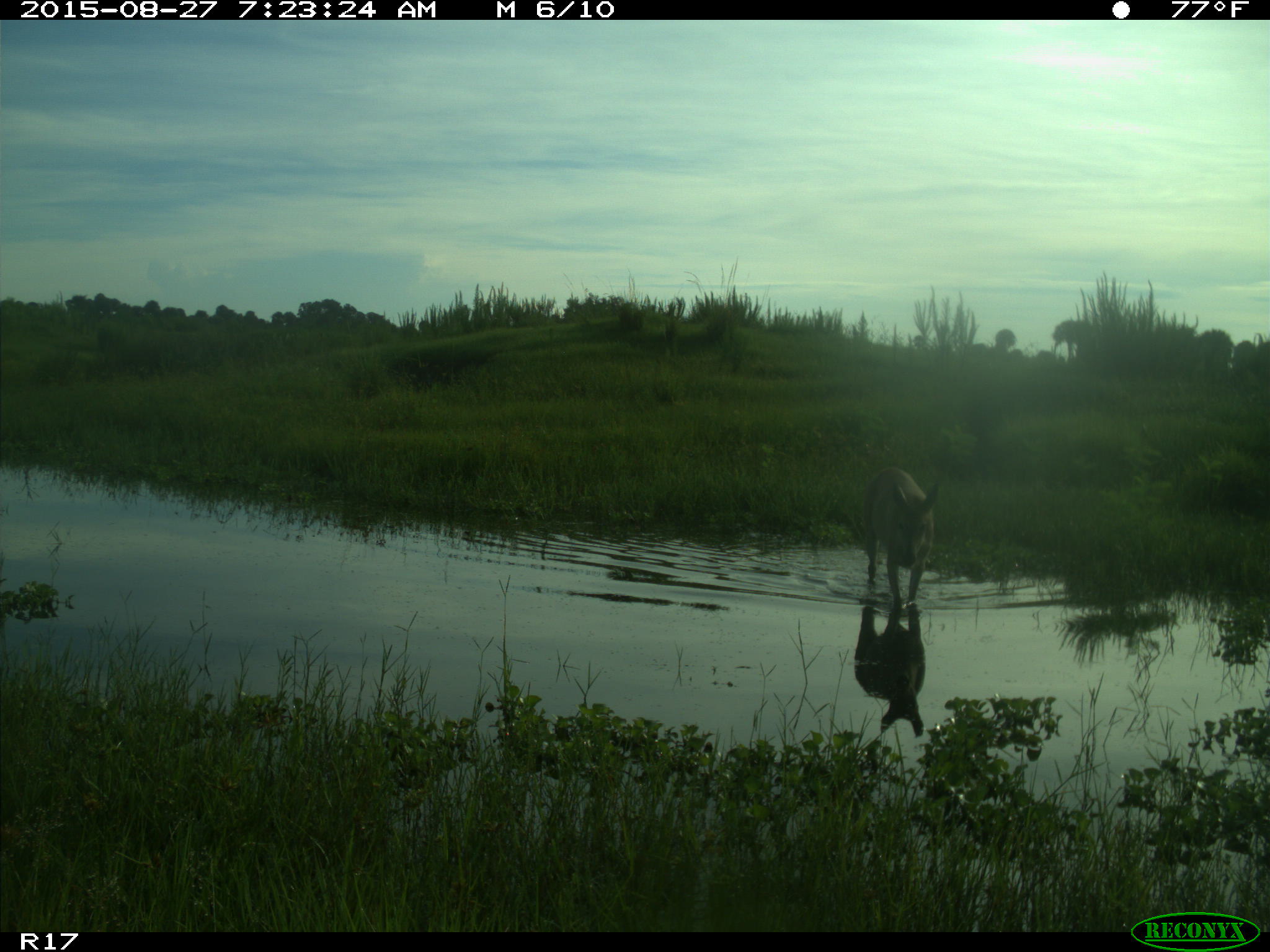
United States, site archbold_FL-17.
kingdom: Animalia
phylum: Chordata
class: Mammalia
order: Artiodactyla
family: Cervidae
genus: Odocoileus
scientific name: Odocoileus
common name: deer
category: unidentified deer